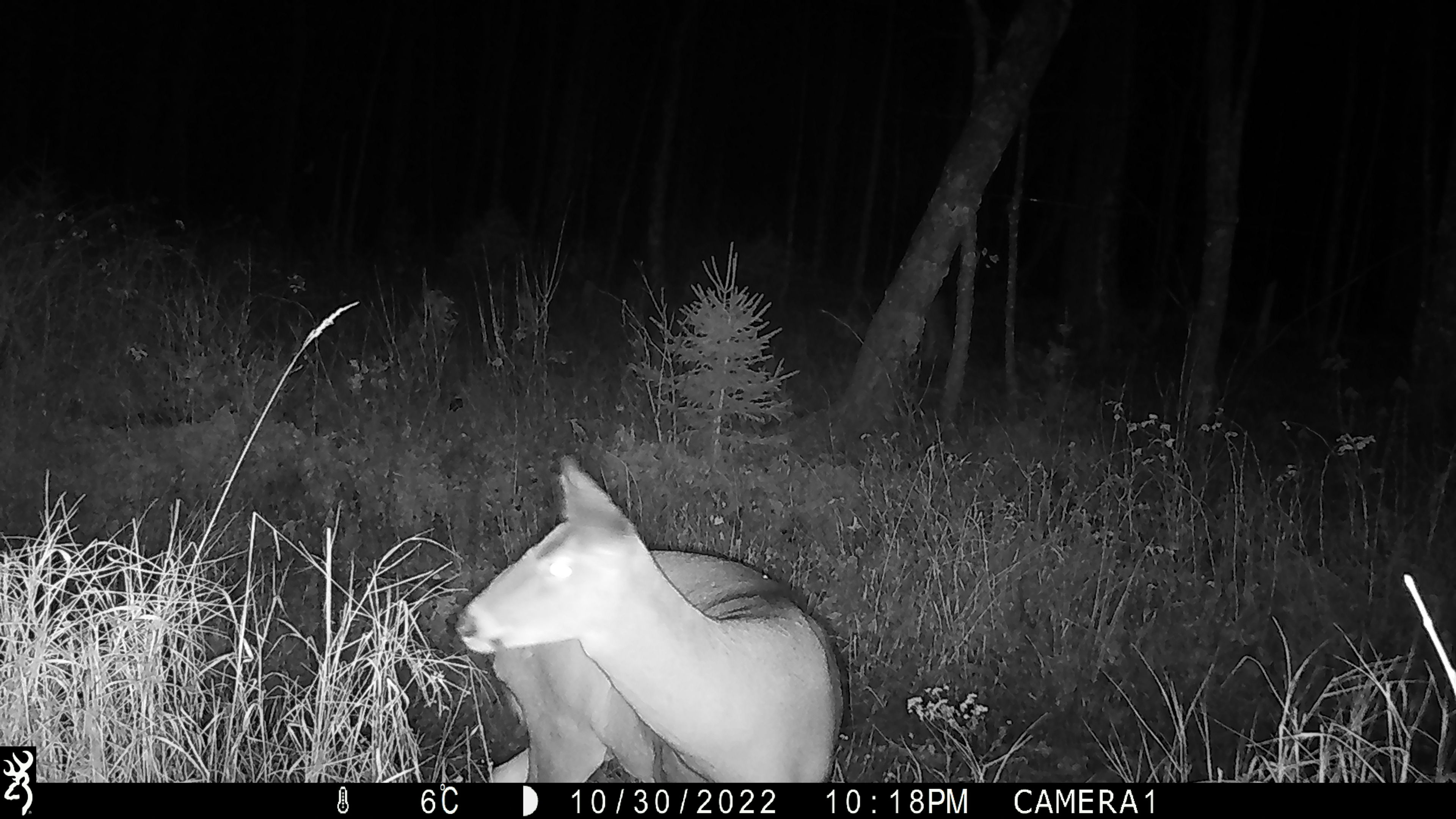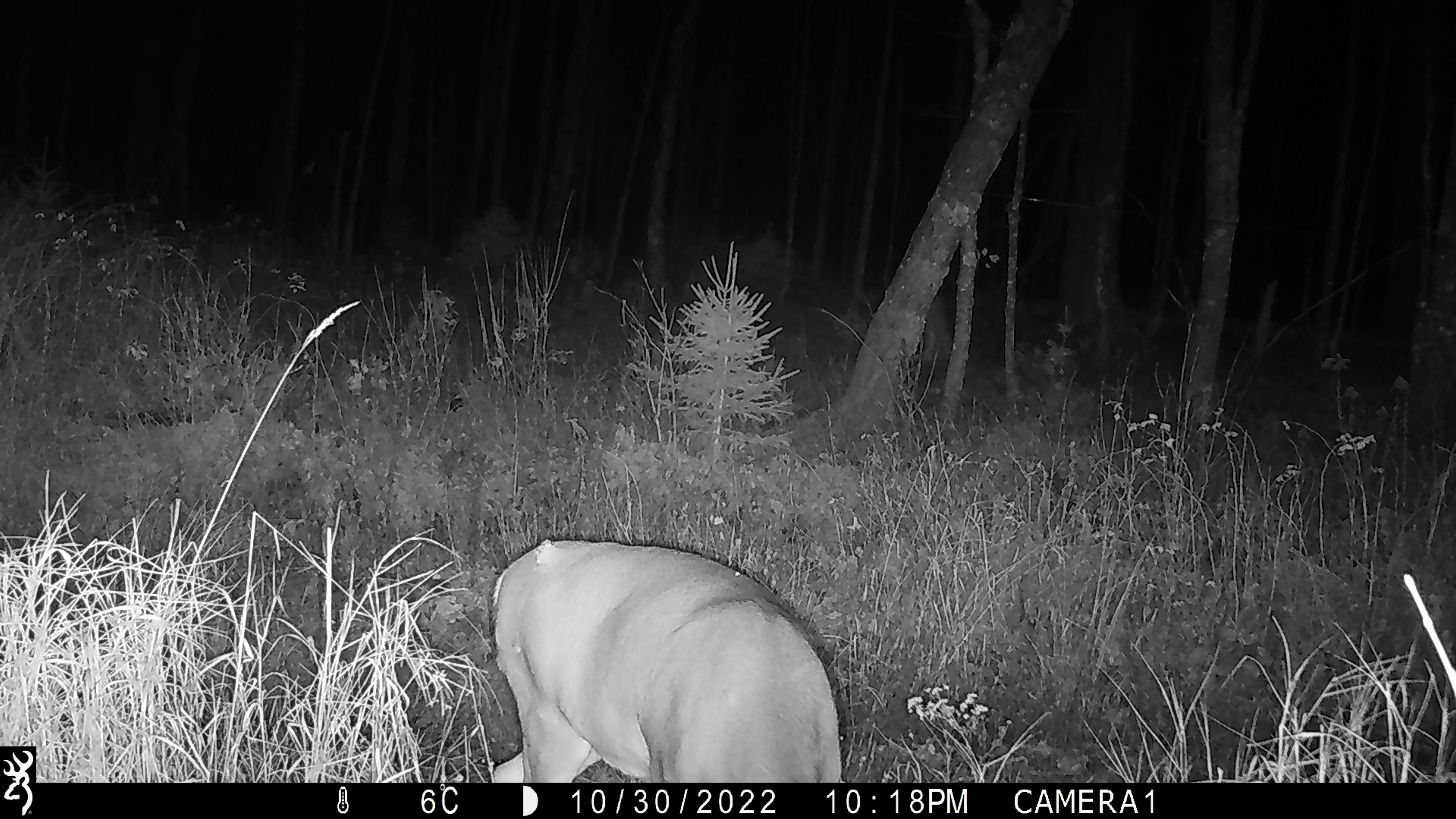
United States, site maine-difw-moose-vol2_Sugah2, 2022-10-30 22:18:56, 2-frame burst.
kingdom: Animalia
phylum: Chordata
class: Mammalia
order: Artiodactyla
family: Cervidae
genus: Odocoileus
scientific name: Odocoileus virginianus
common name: white-tailed deer